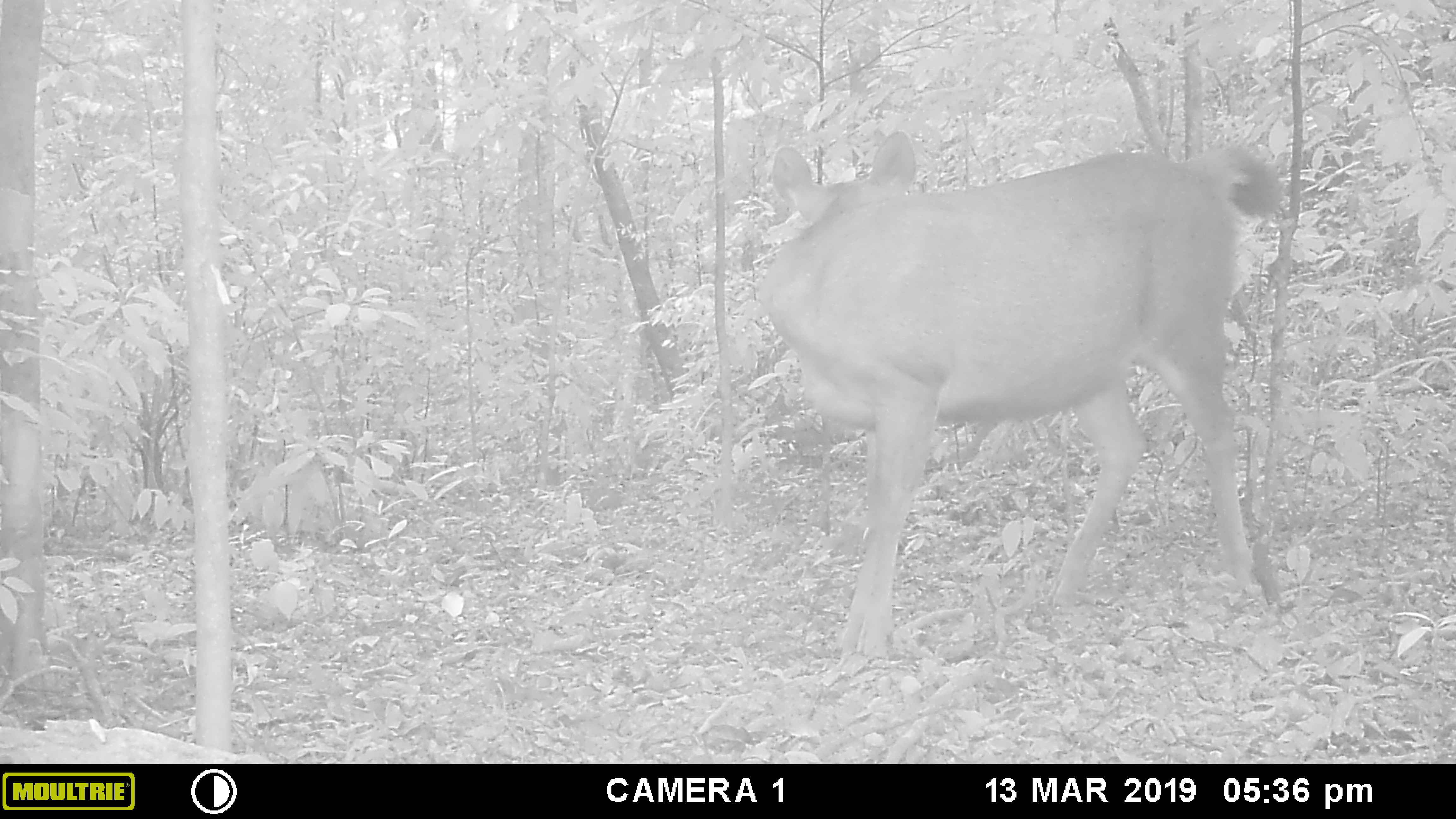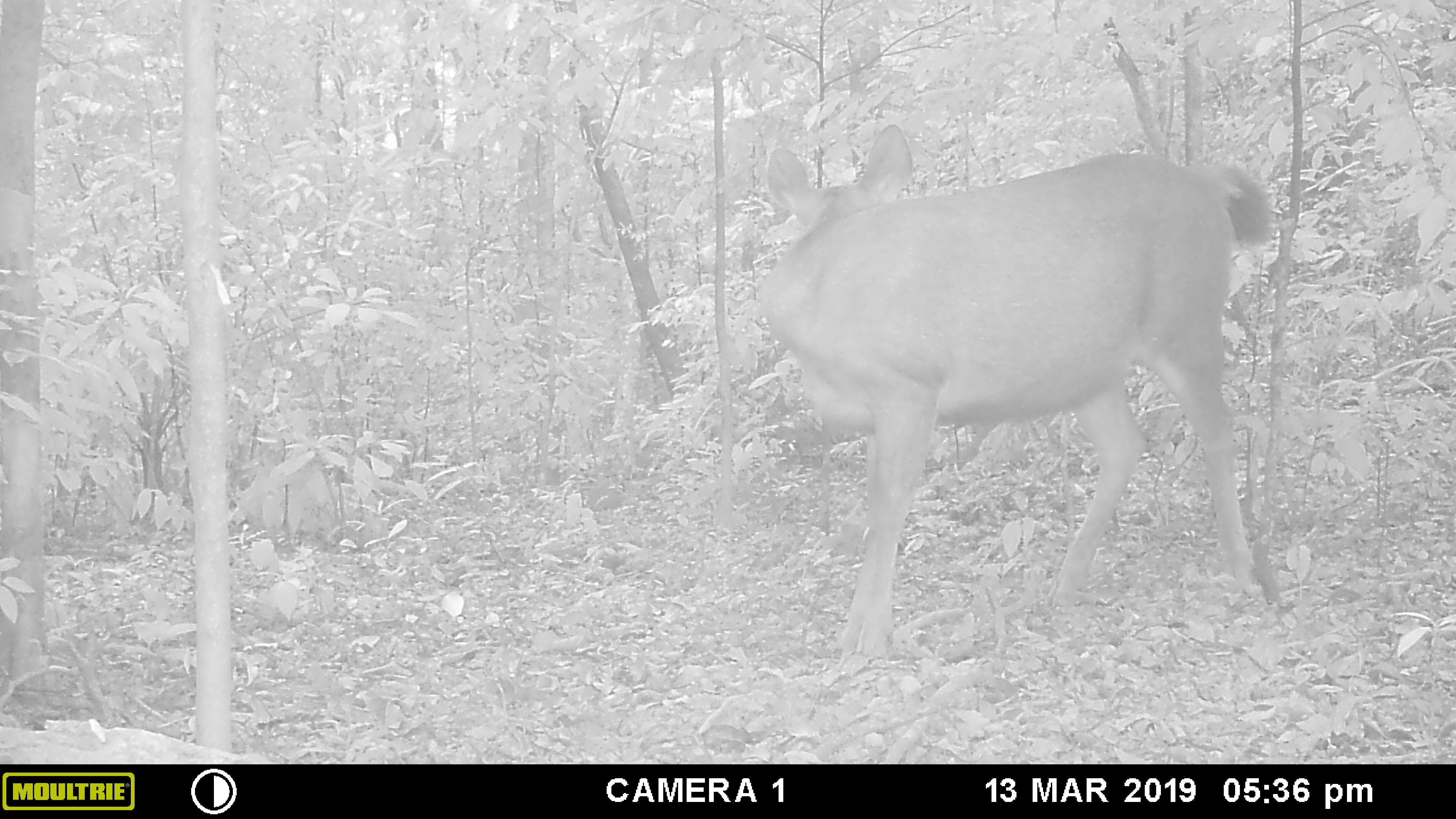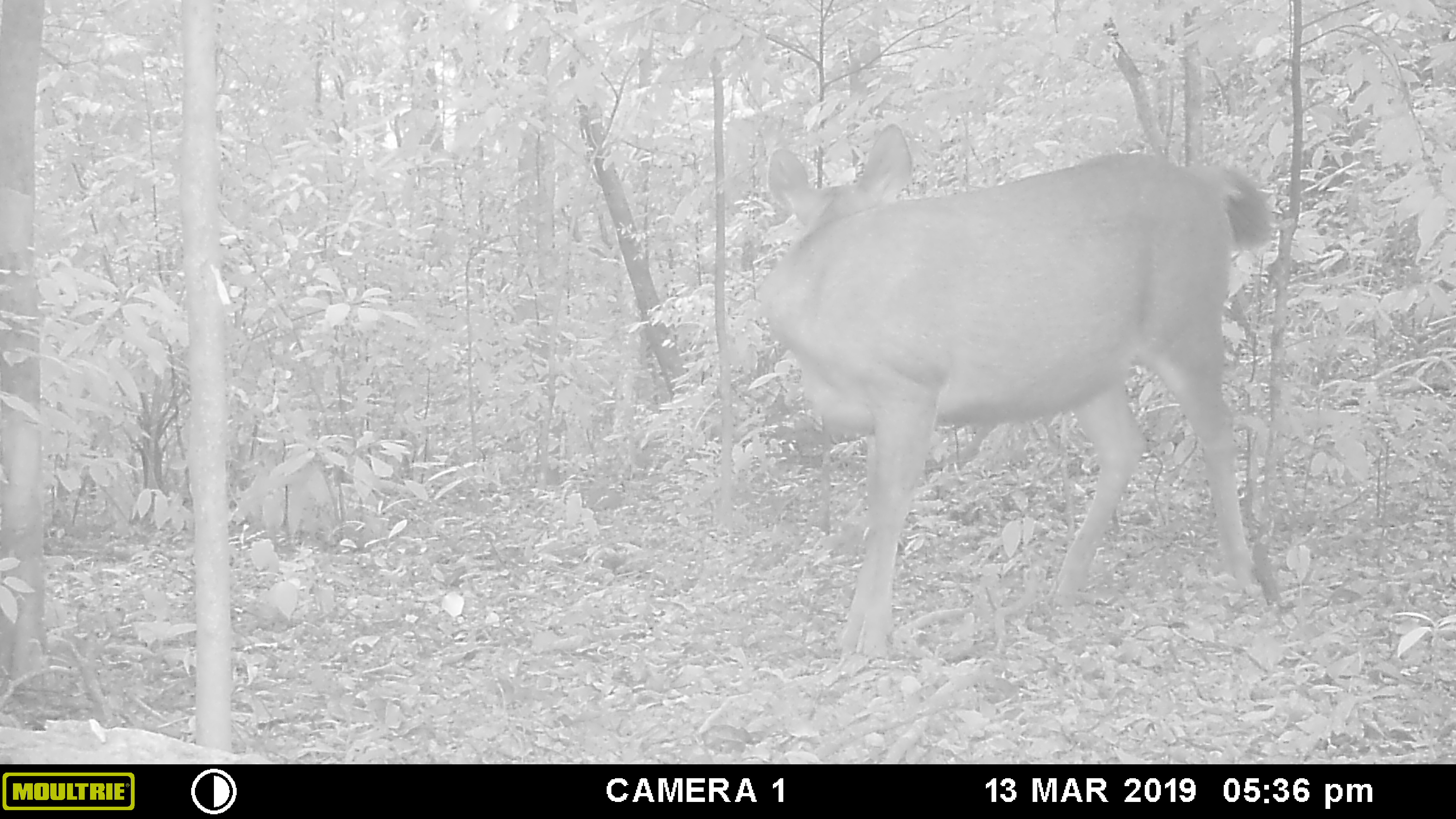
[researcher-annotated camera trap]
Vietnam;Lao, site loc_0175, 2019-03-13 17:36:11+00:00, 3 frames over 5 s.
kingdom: Animalia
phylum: Chordata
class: Mammalia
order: Artiodactyla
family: Cervidae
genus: Rusa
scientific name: Rusa unicolor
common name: sambar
Sambar (Rusa unicolor). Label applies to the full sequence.